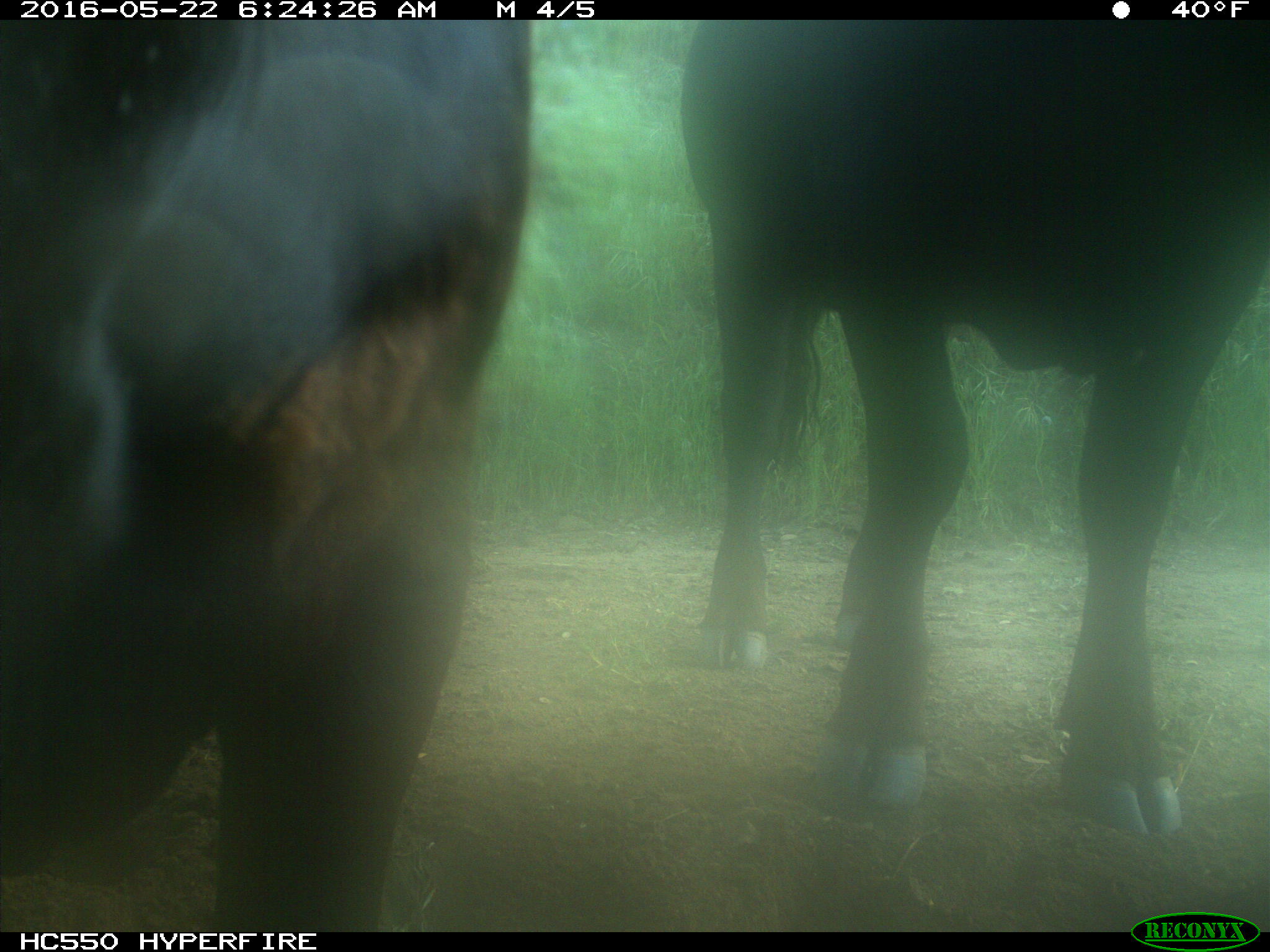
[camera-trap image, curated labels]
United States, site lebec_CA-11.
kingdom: Animalia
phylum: Chordata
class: Mammalia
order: Artiodactyla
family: Bovidae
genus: Bos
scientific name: Bos taurus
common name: domestic cow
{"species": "Bos taurus (domestic cow)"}